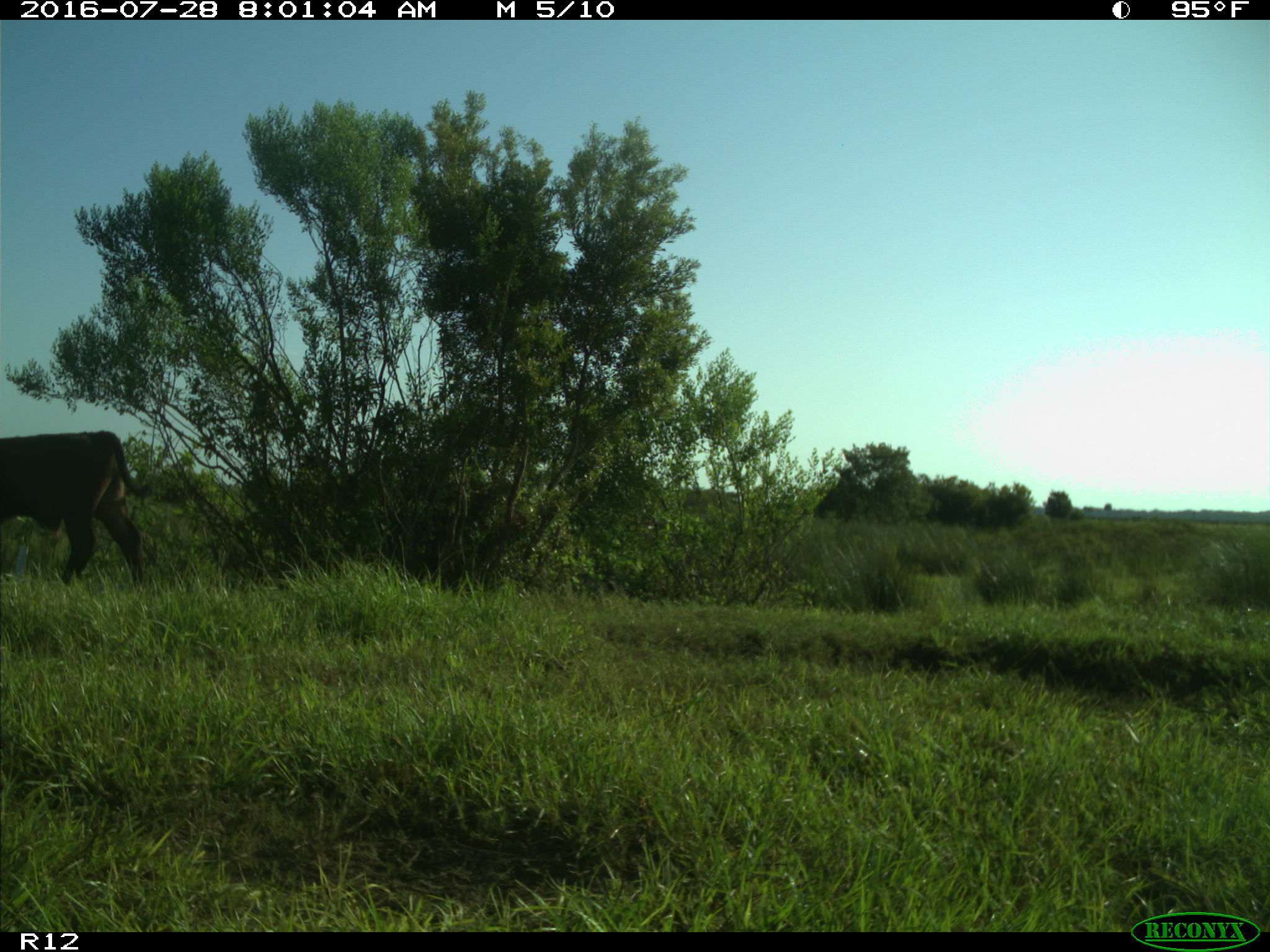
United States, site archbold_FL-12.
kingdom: Animalia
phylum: Chordata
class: Mammalia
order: Artiodactyla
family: Bovidae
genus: Bos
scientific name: Bos taurus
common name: domestic cow